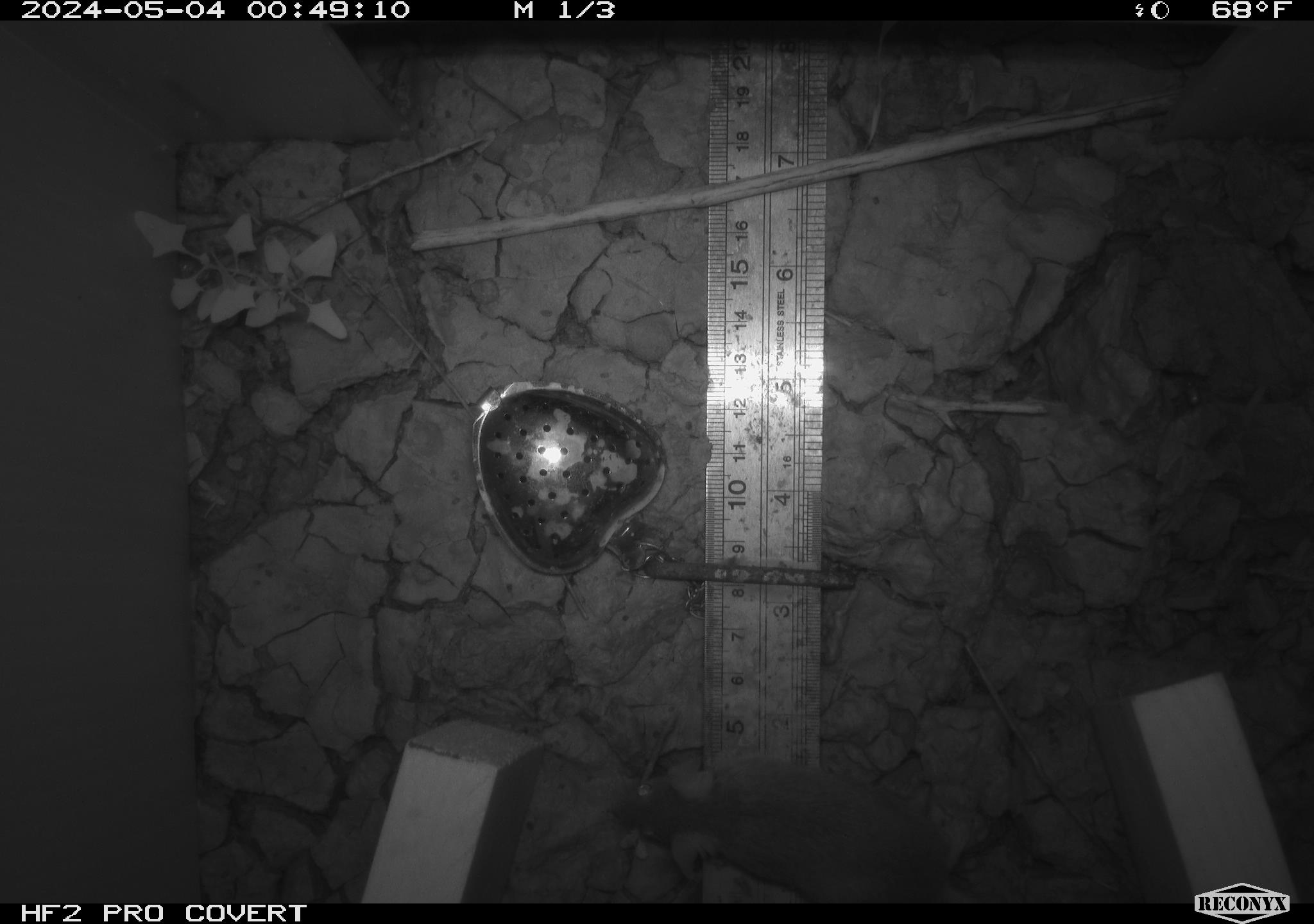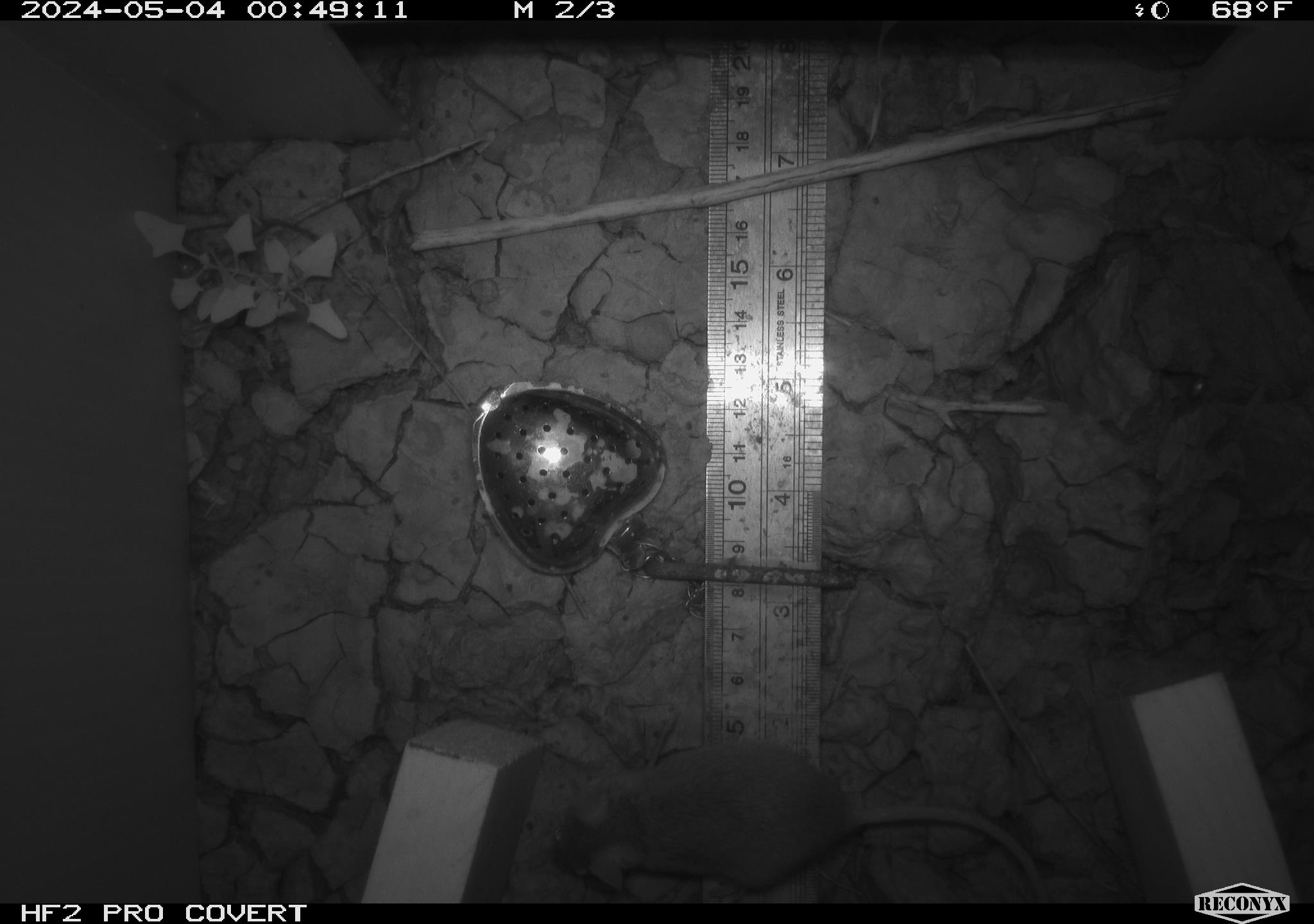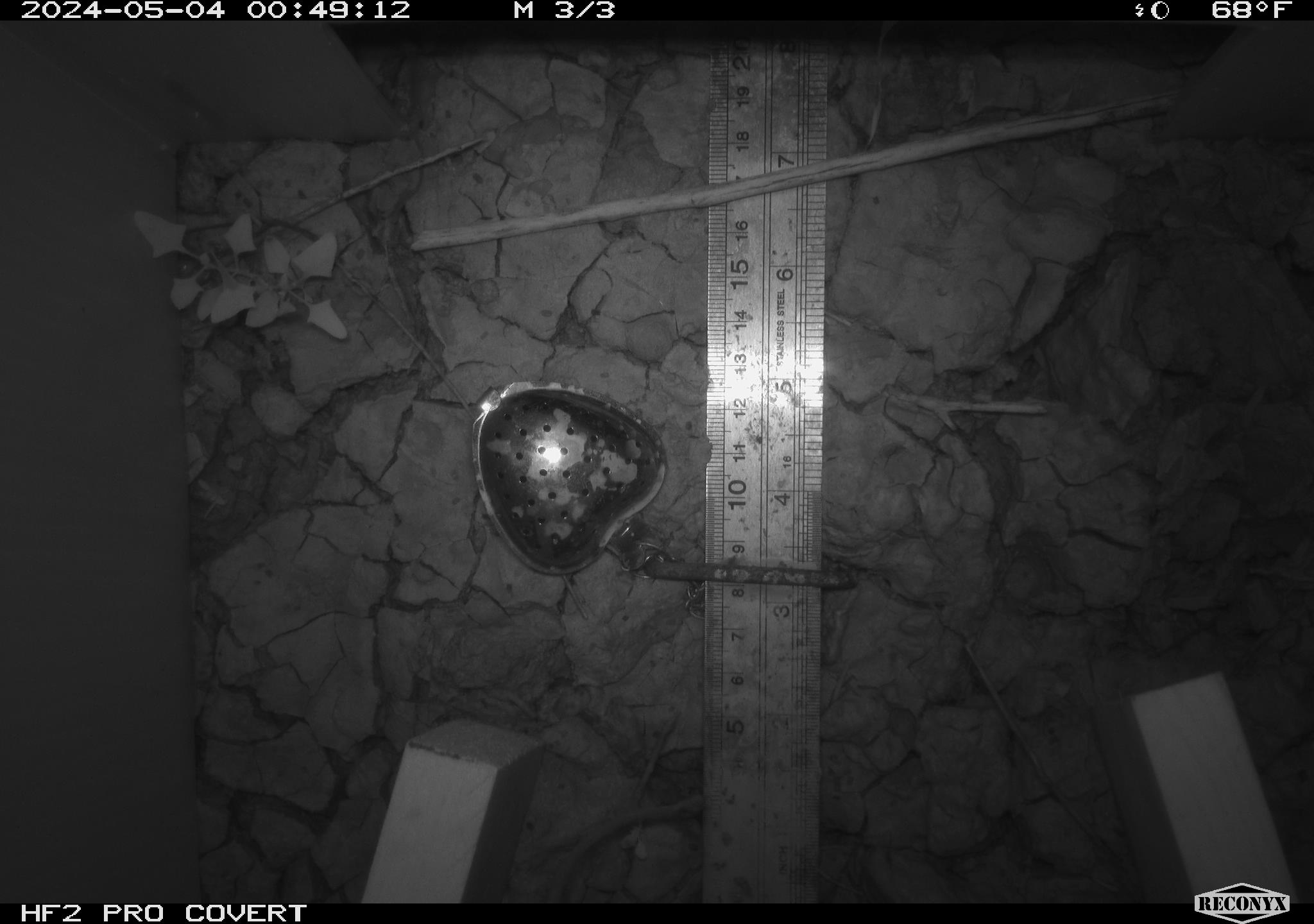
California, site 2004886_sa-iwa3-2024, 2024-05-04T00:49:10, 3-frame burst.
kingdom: Animalia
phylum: Chordata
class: Mammalia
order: Rodentia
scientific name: Rodentia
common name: mouse species